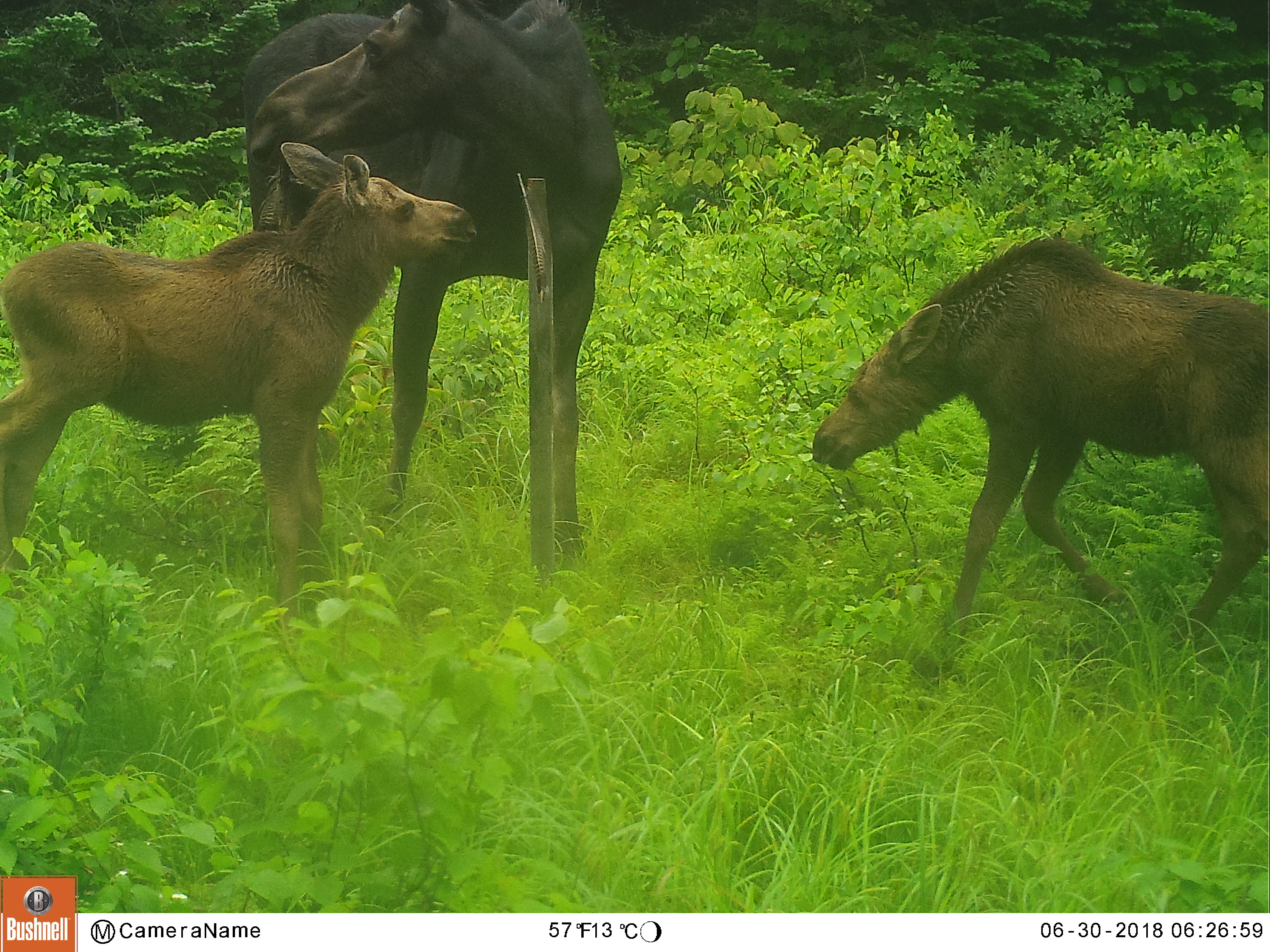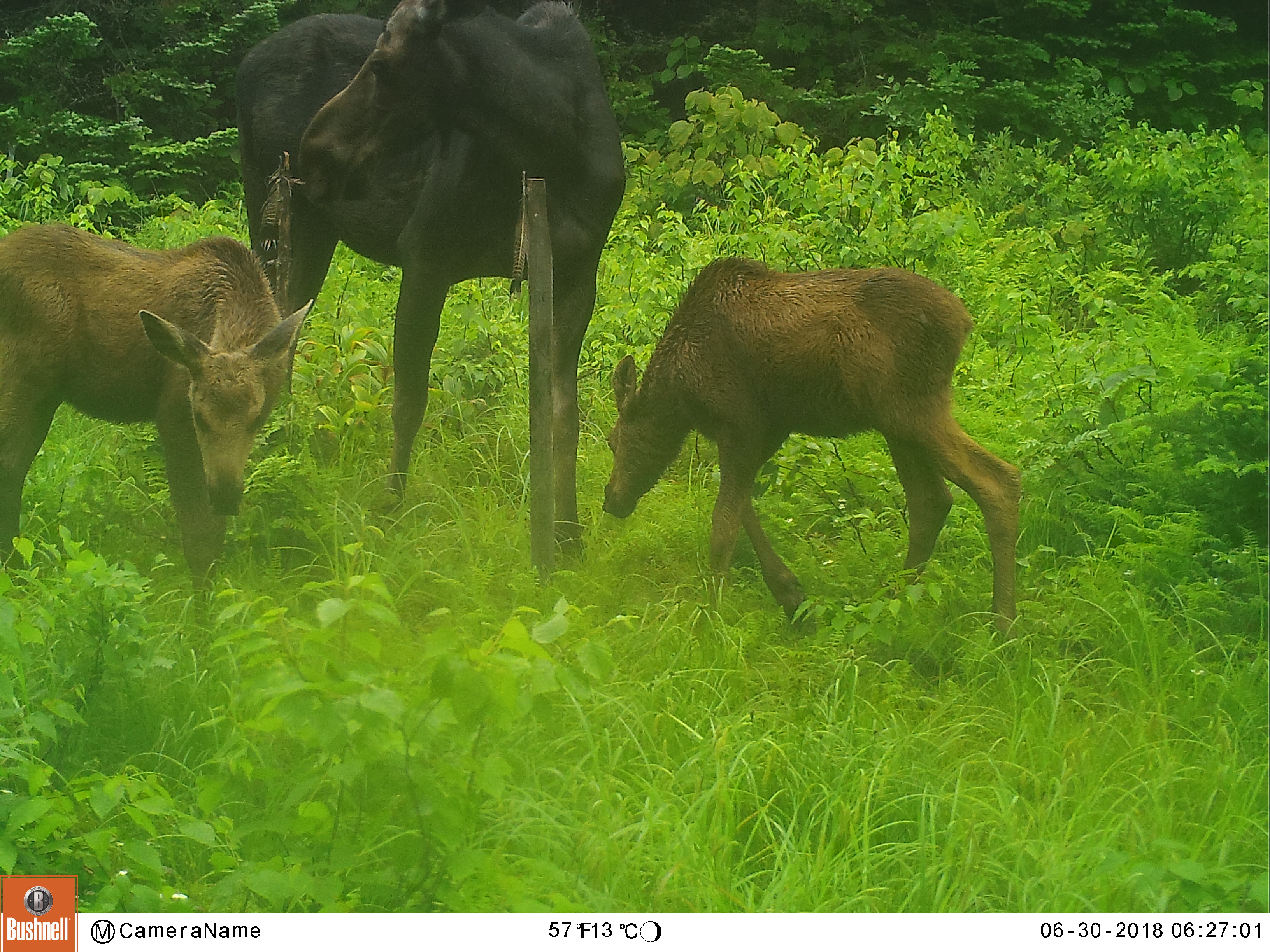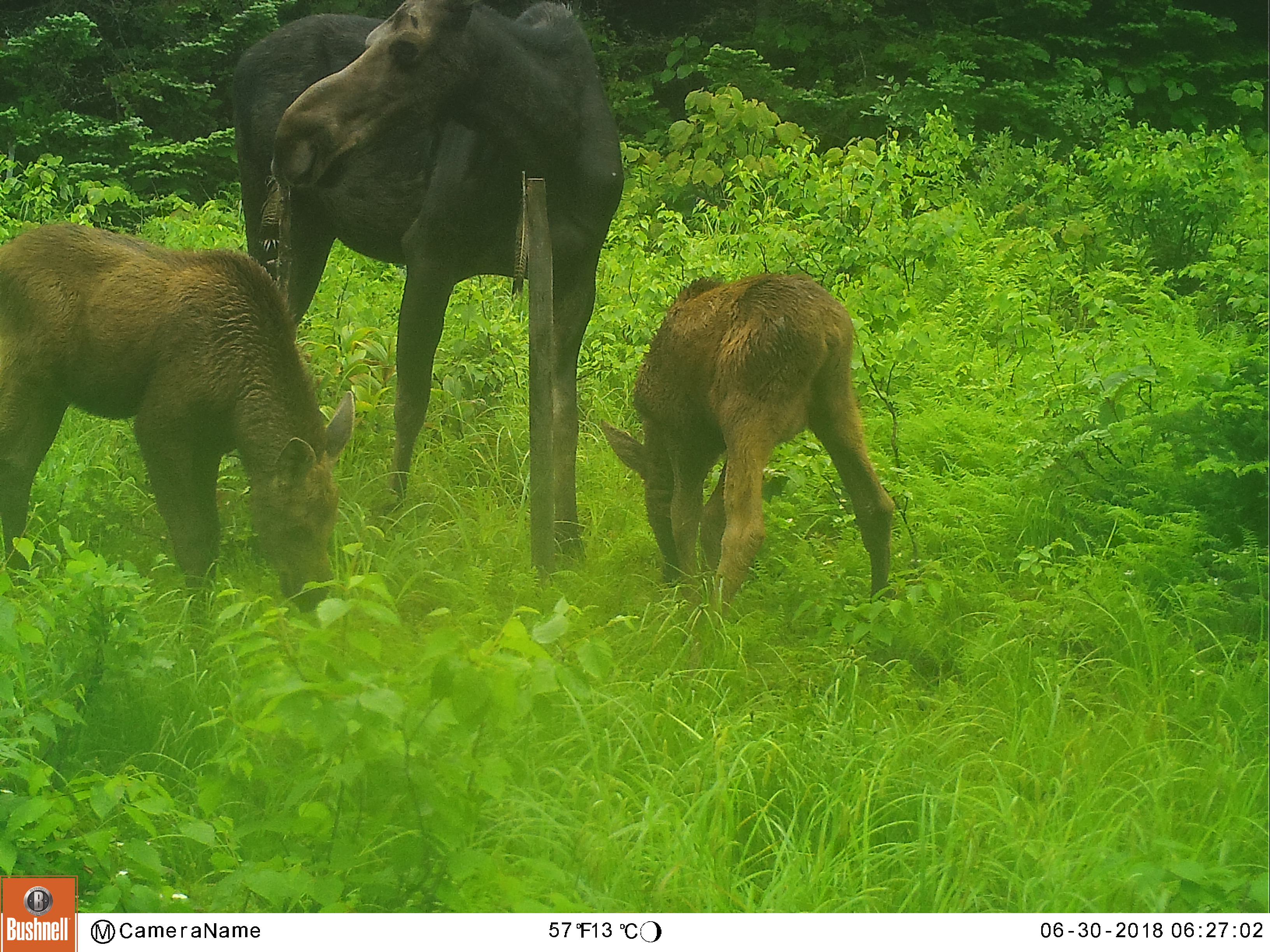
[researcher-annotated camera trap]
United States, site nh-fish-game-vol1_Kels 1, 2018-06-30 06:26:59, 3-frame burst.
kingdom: Animalia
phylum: Chordata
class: Mammalia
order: Artiodactyla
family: Cervidae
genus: Alces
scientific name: Alces alces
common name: moose